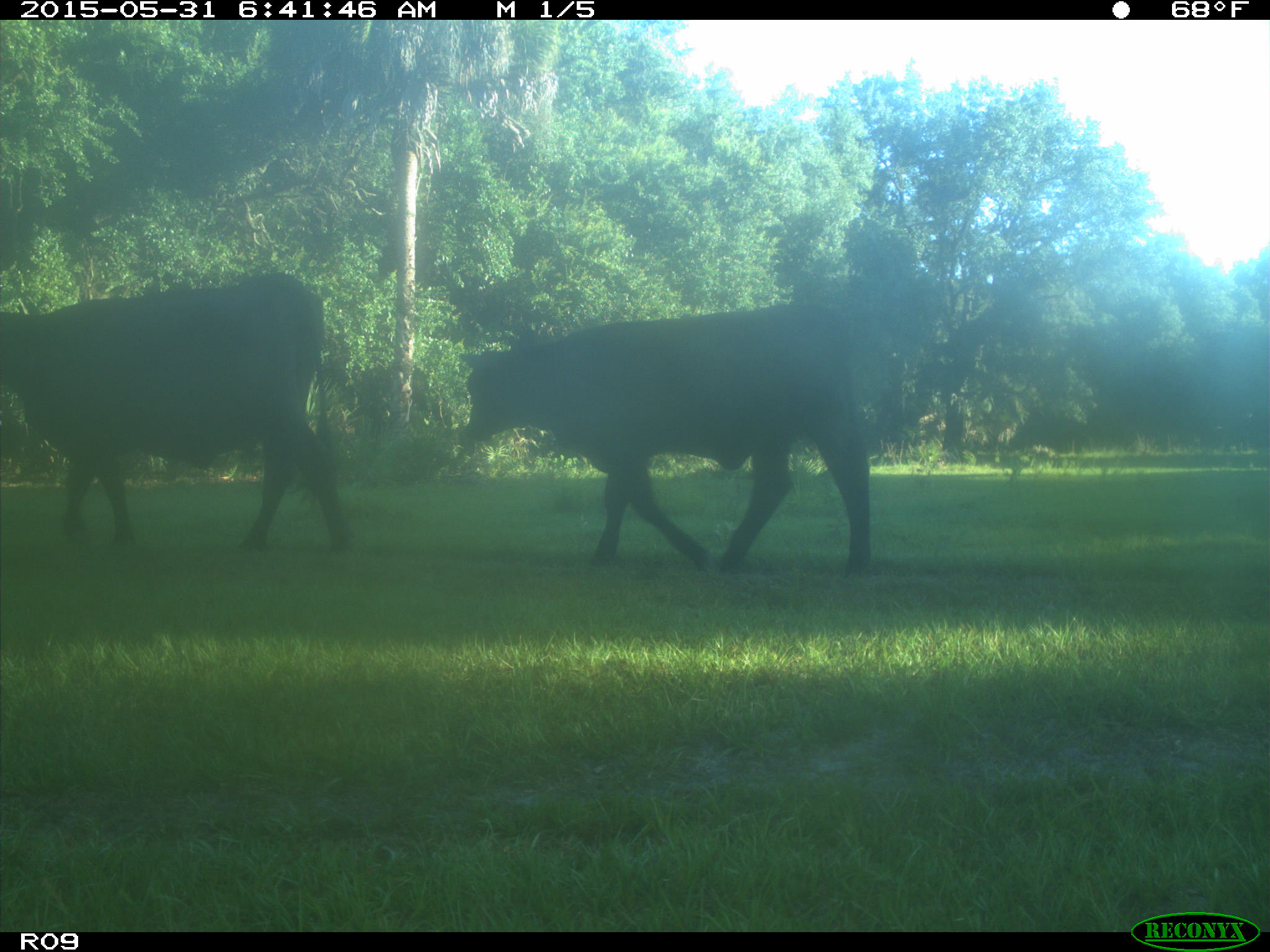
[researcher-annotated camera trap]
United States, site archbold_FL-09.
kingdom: Animalia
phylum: Chordata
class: Mammalia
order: Artiodactyla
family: Bovidae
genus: Bos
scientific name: Bos taurus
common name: domestic cow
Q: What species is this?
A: Bos taurus (domestic cow).